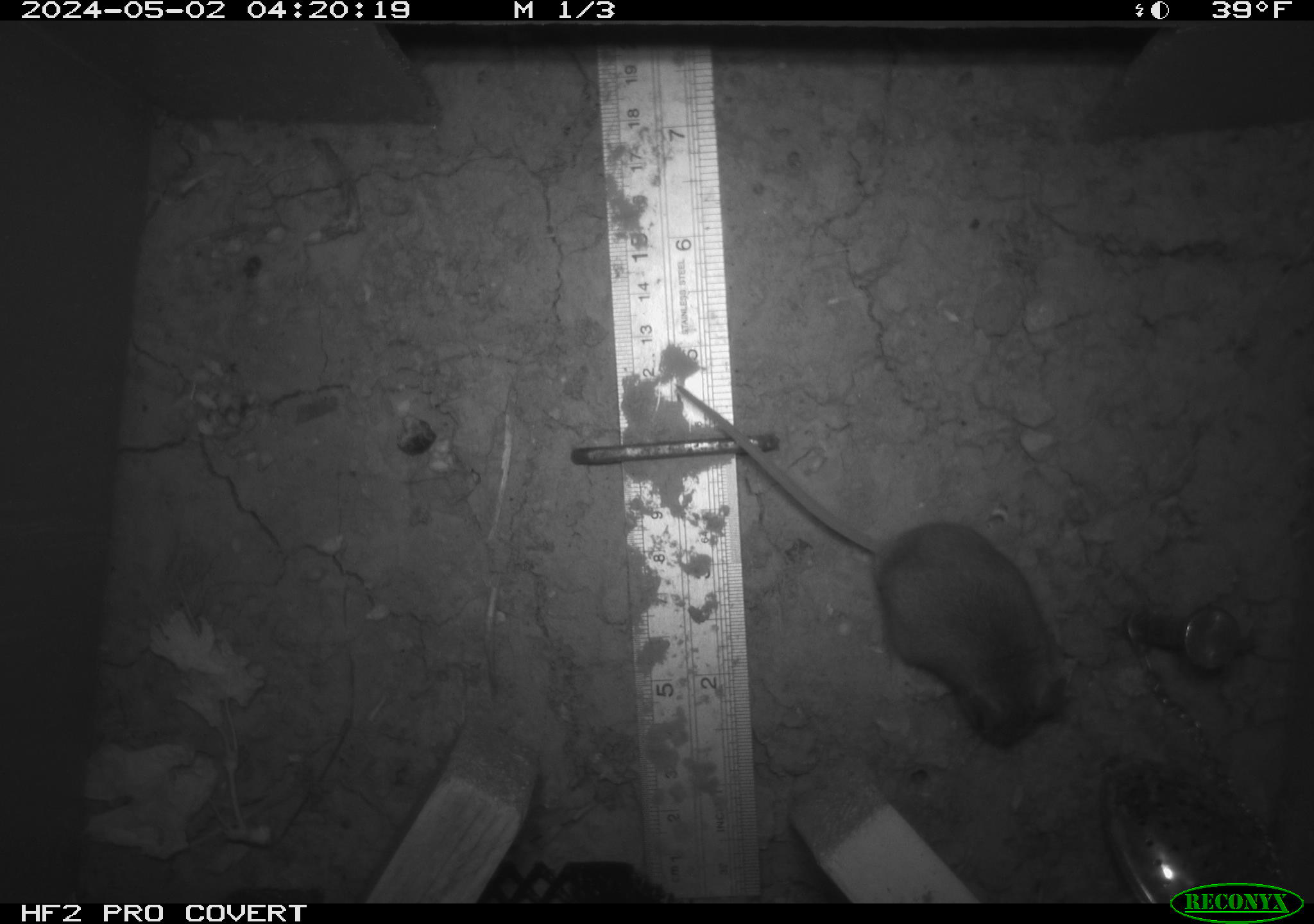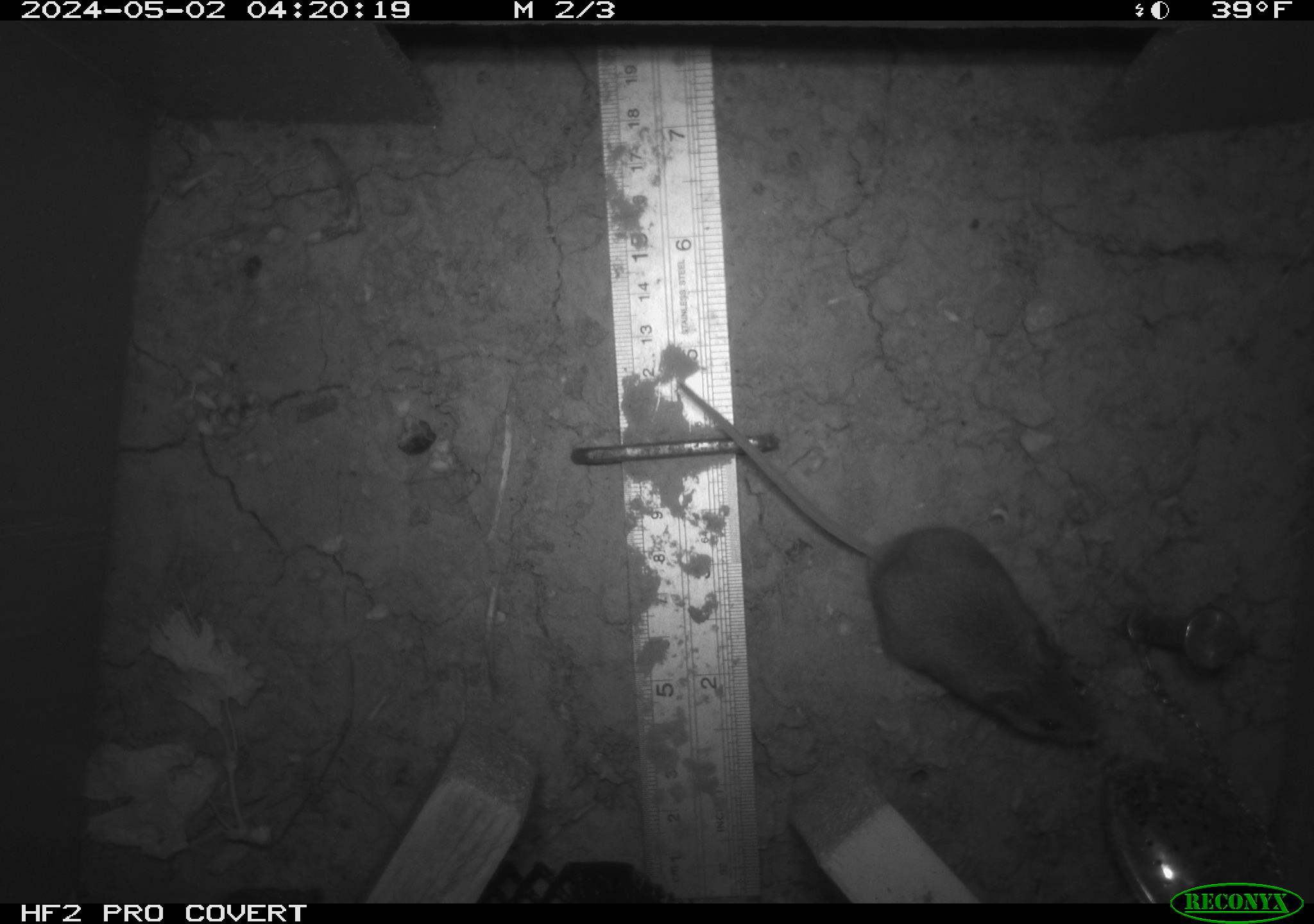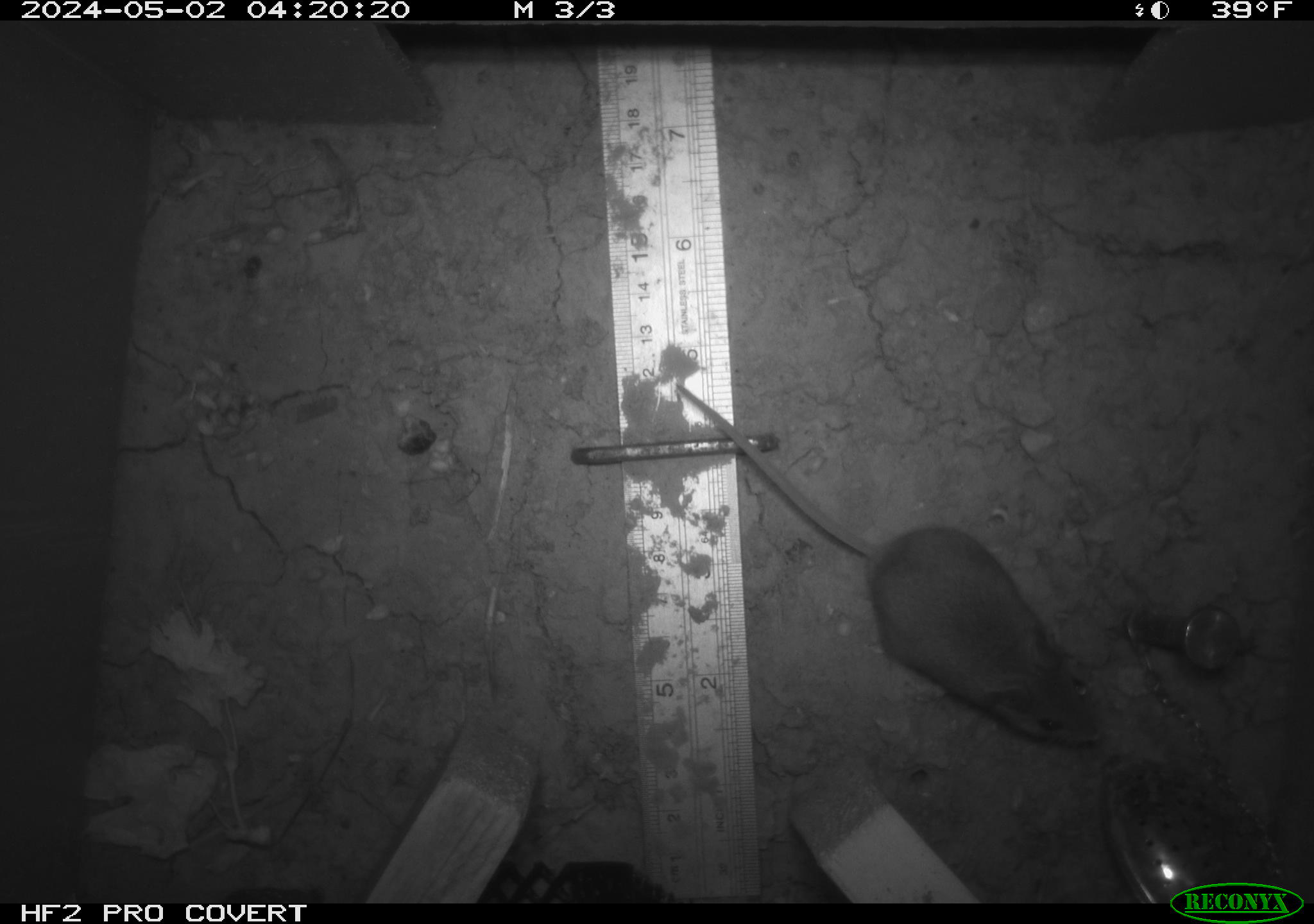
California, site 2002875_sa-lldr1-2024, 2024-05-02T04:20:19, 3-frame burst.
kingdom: Animalia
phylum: Chordata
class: Mammalia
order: Rodentia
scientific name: Rodentia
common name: mouse species